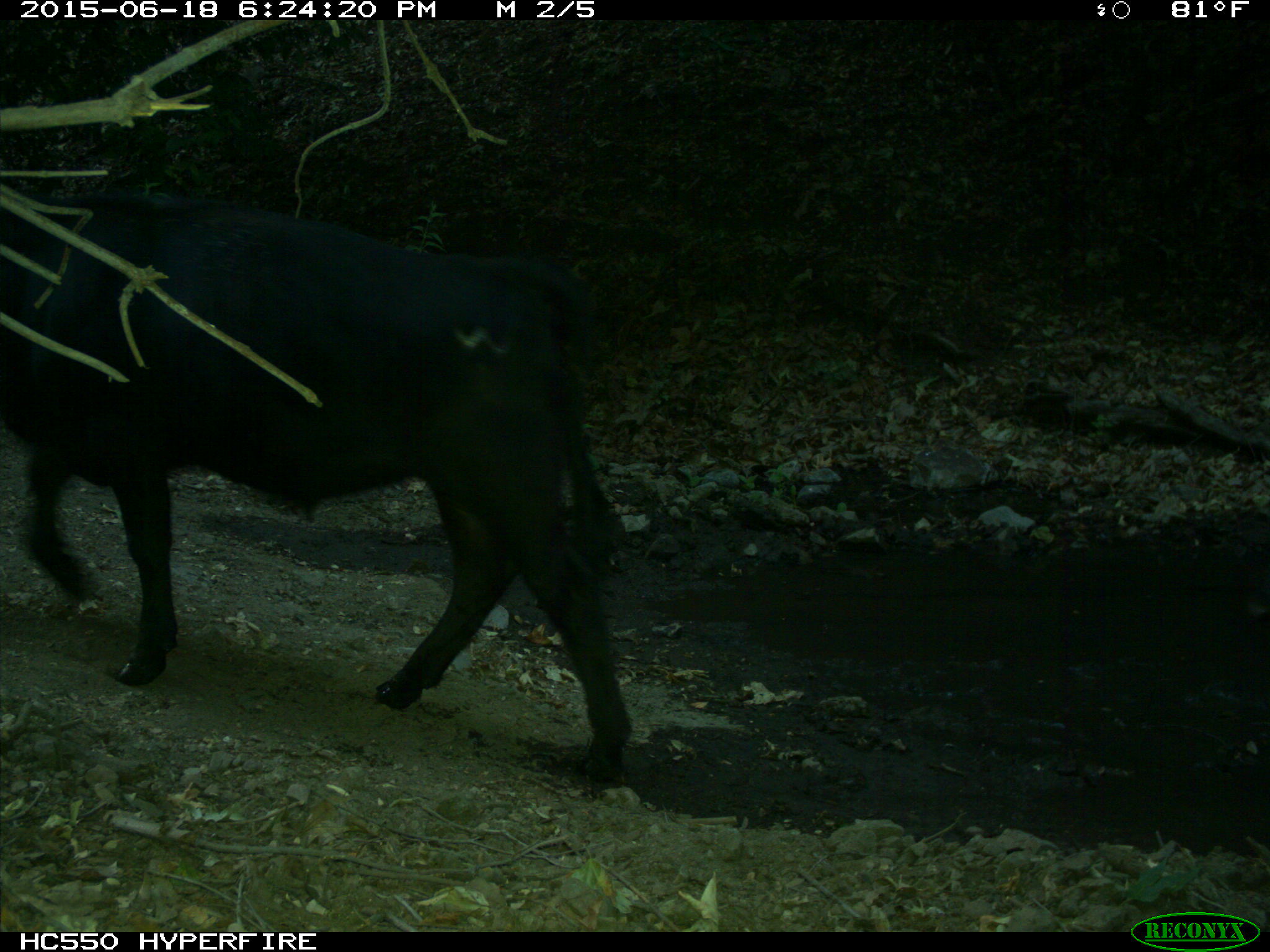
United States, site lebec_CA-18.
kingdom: Animalia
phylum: Chordata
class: Mammalia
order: Artiodactyla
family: Bovidae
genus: Bos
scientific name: Bos taurus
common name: domestic cow